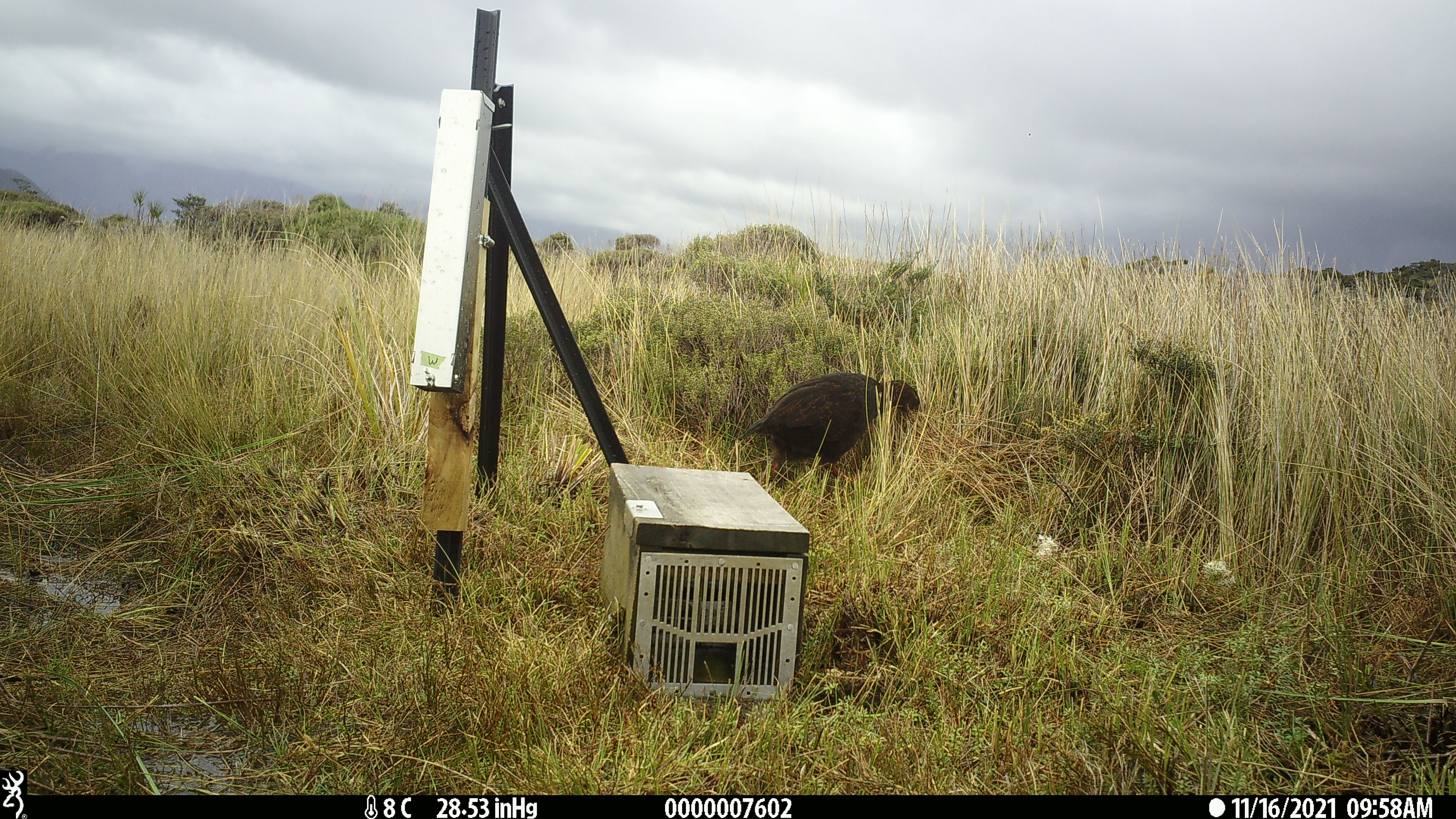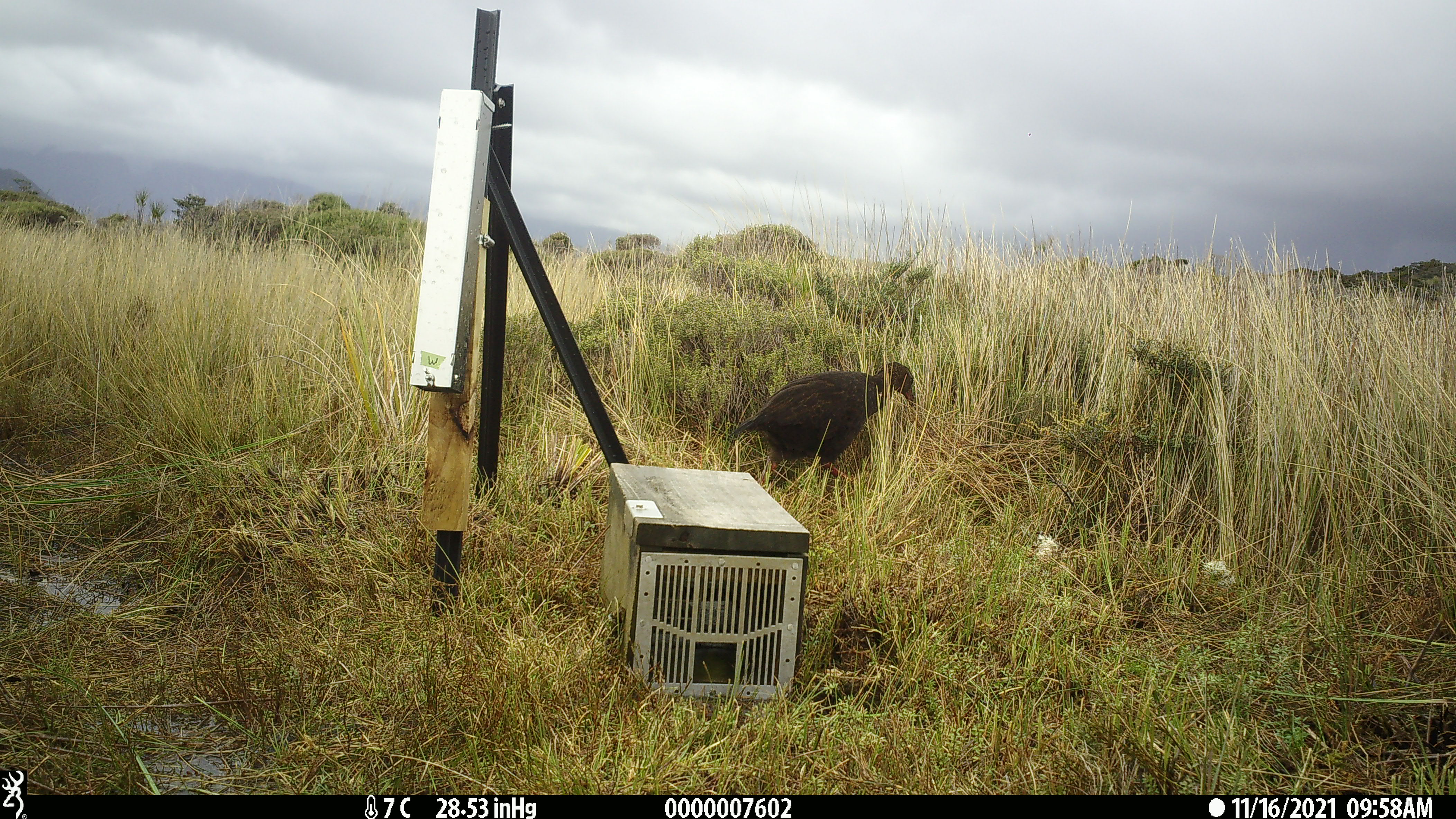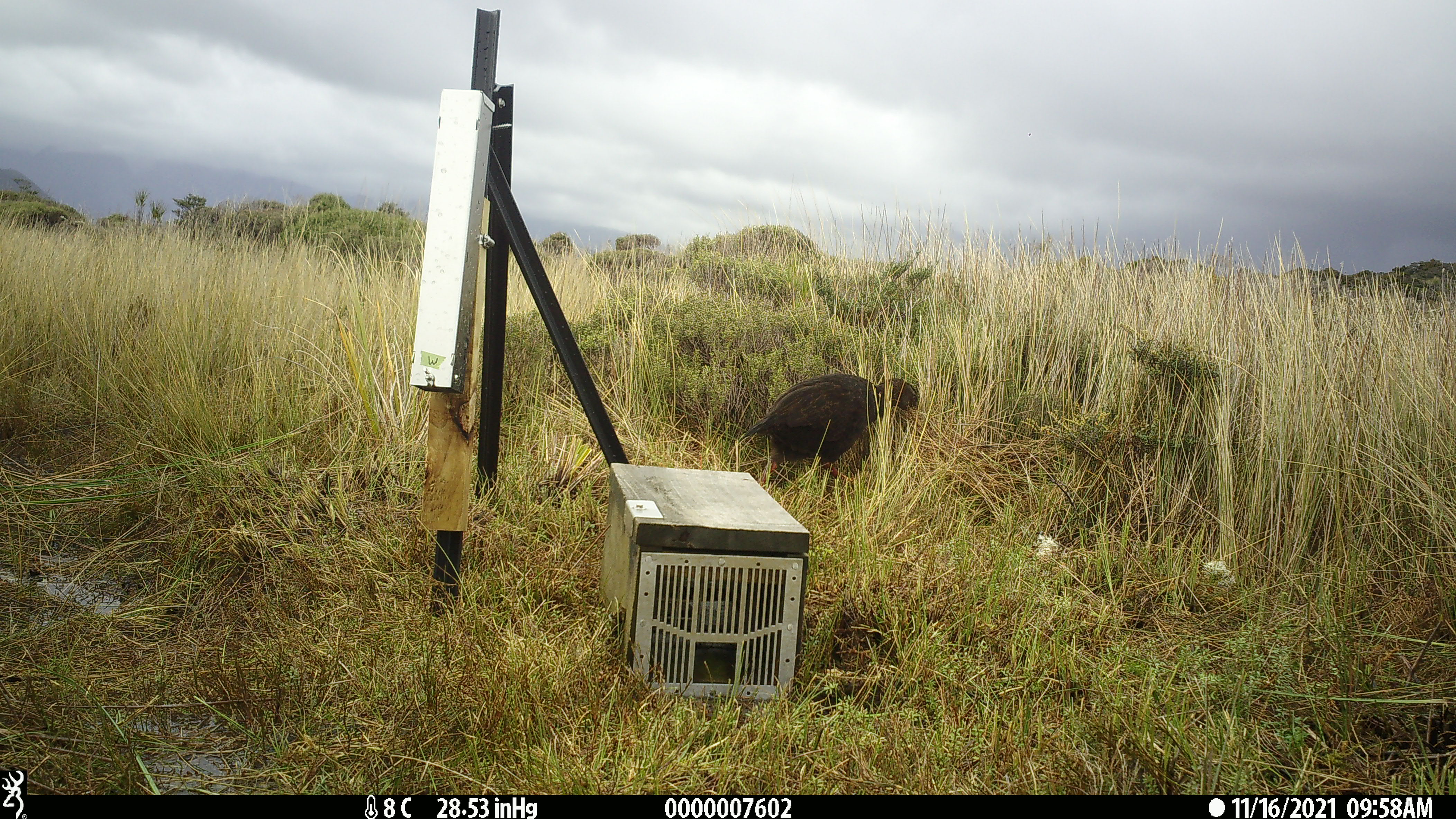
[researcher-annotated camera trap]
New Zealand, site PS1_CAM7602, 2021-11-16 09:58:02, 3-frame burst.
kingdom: Animalia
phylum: Chordata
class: Aves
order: Gruiformes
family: Rallidae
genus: Gallirallus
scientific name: Gallirallus australis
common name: weka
Weka (Gallirallus australis).